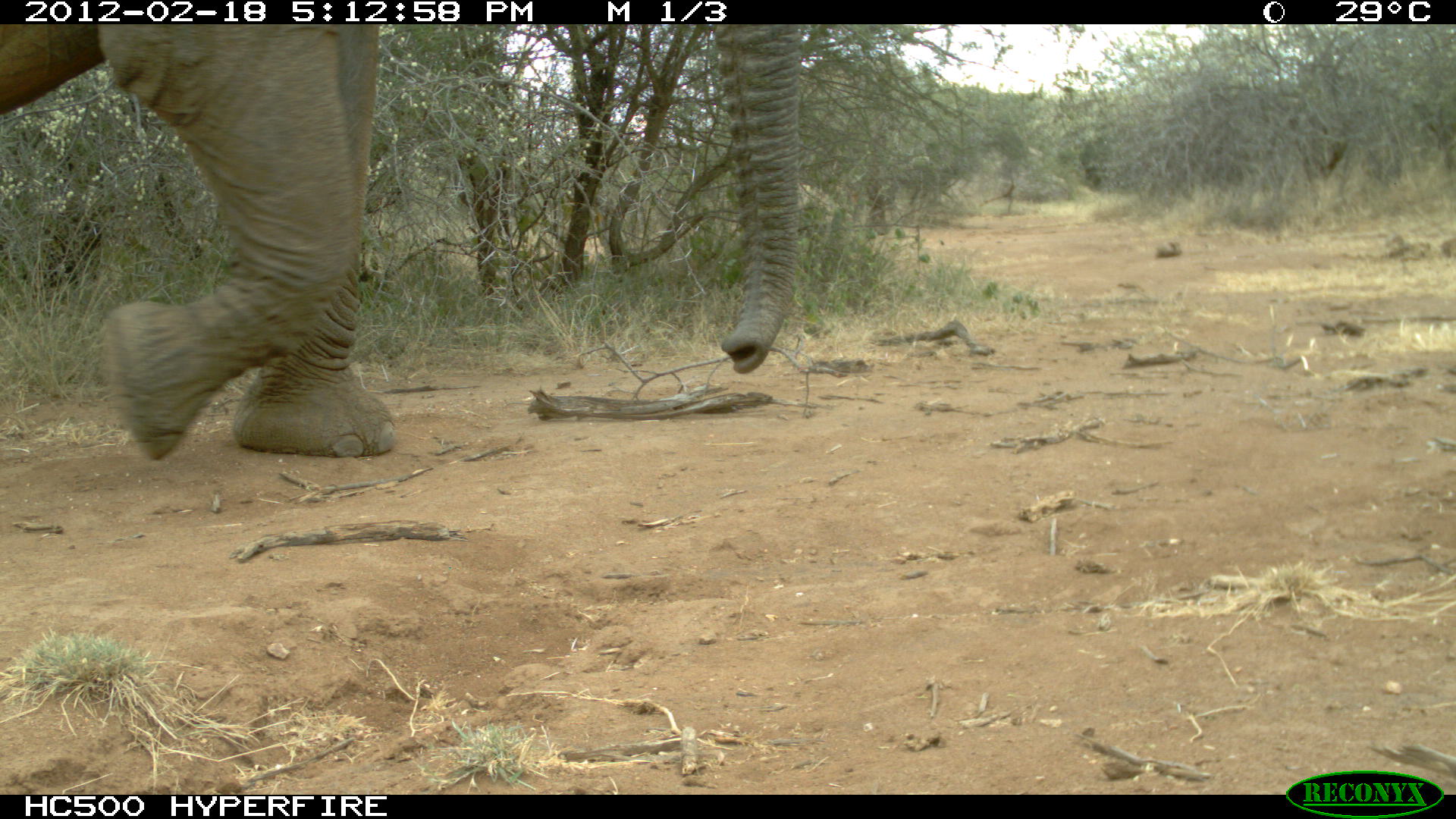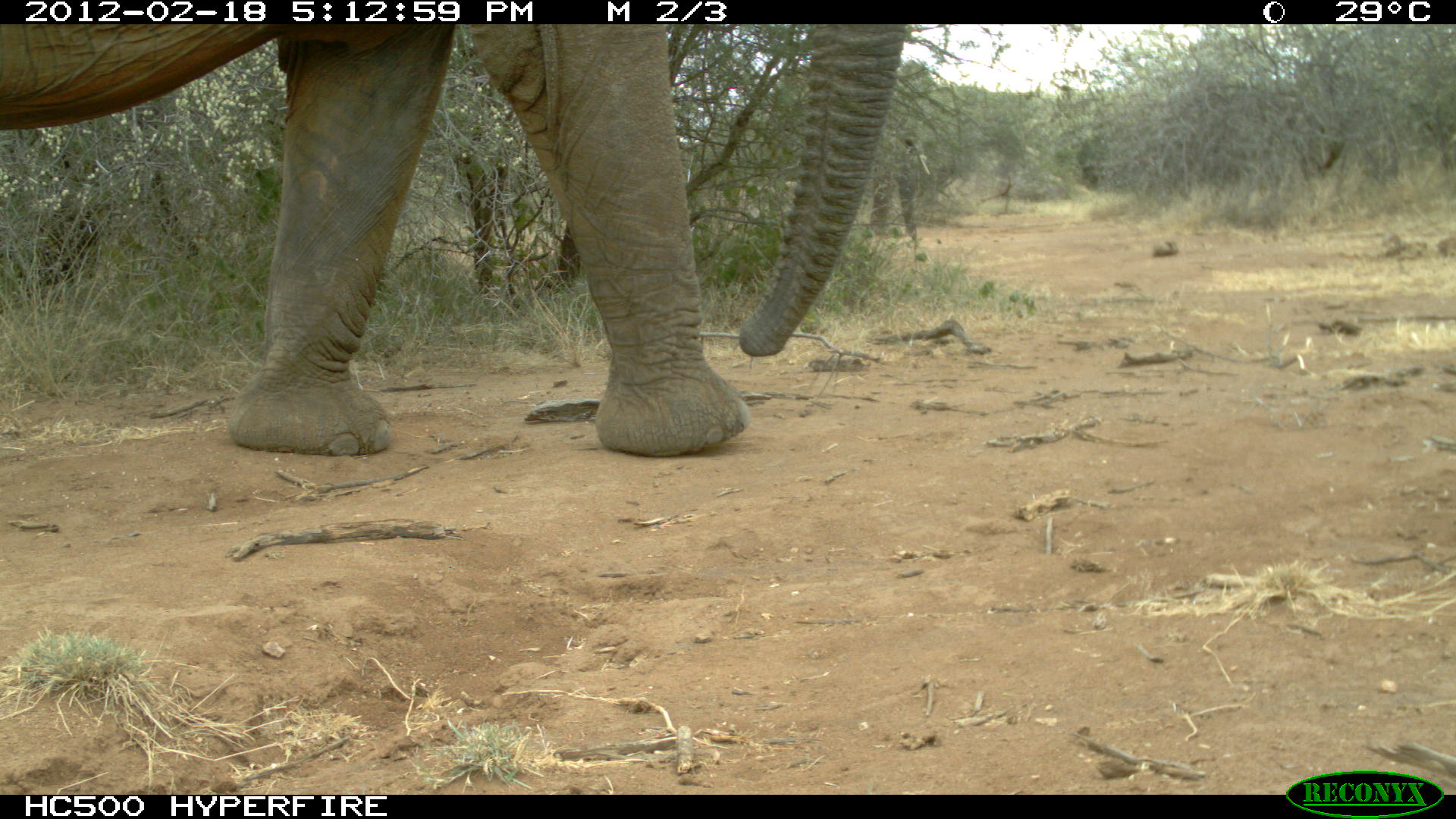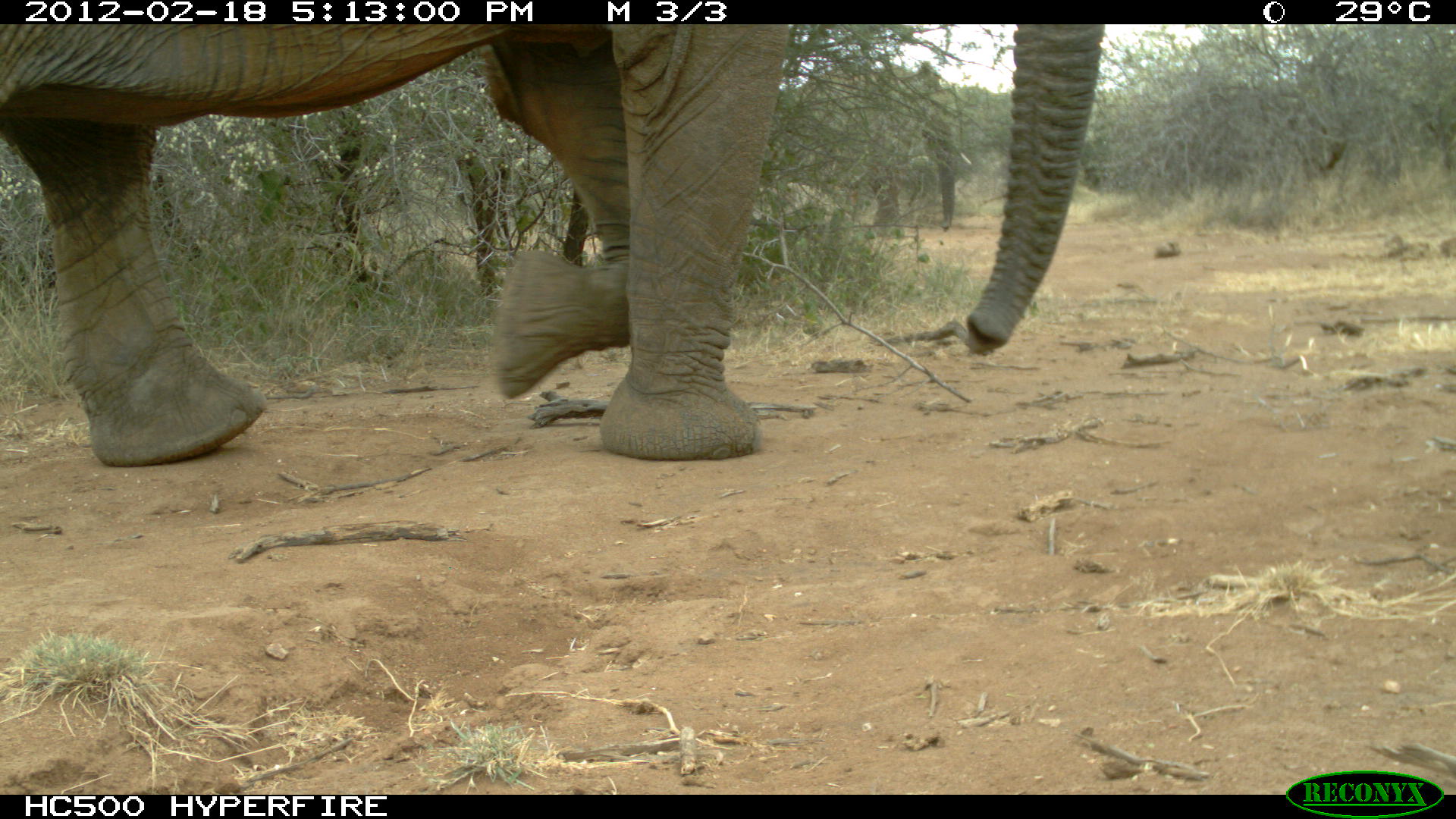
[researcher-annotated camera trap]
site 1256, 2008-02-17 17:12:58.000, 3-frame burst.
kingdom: Animalia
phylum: Chordata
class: Mammalia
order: Proboscidea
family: Elephantidae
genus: Loxodonta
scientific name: Loxodonta africana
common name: african bush elephant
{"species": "Loxodonta africana (african bush elephant)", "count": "2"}